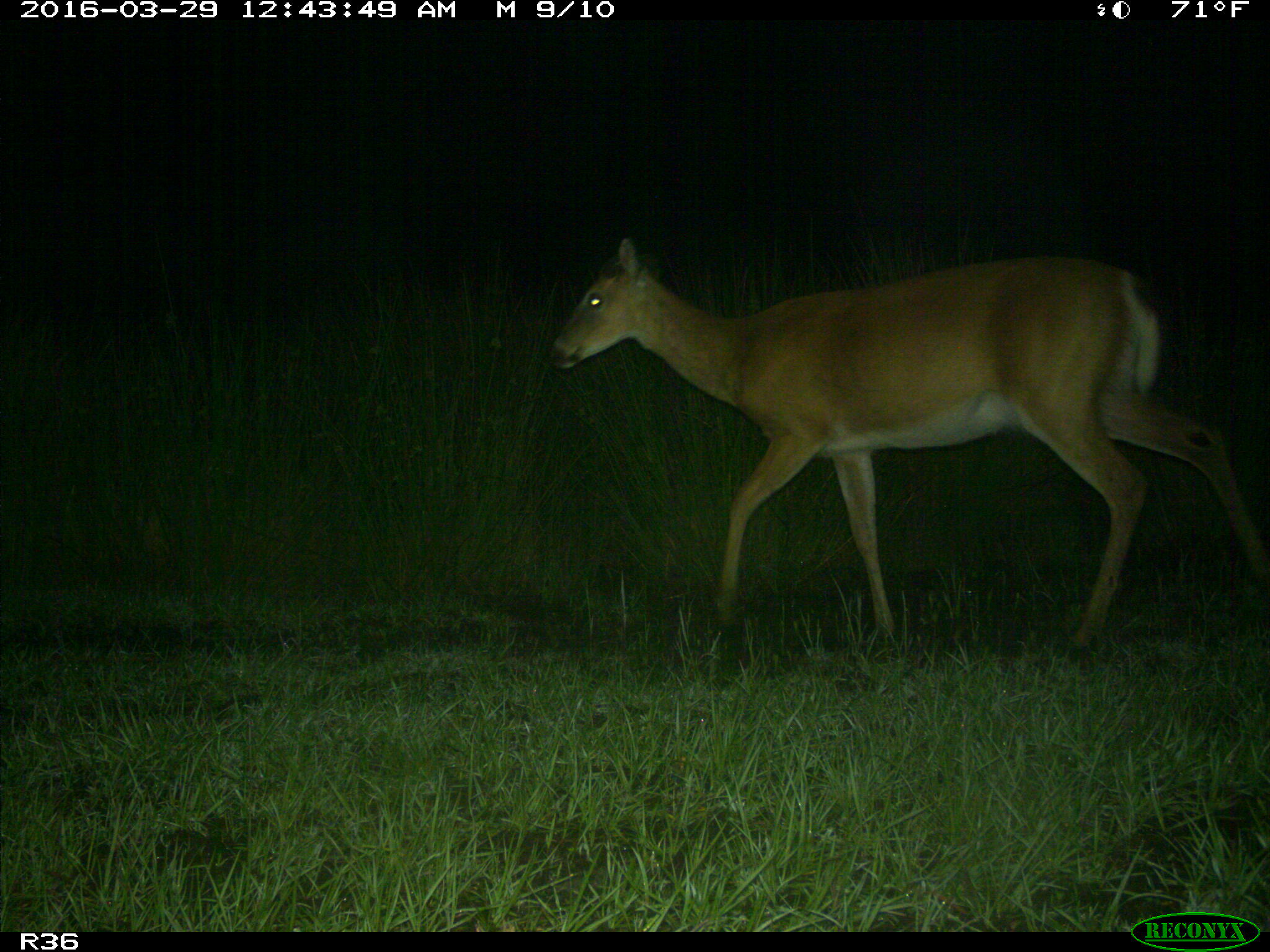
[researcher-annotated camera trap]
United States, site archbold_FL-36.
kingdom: Animalia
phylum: Chordata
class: Mammalia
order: Artiodactyla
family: Cervidae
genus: Odocoileus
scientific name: Odocoileus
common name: deer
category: unidentified deer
Unidentified deer (deer) (Odocoileus).